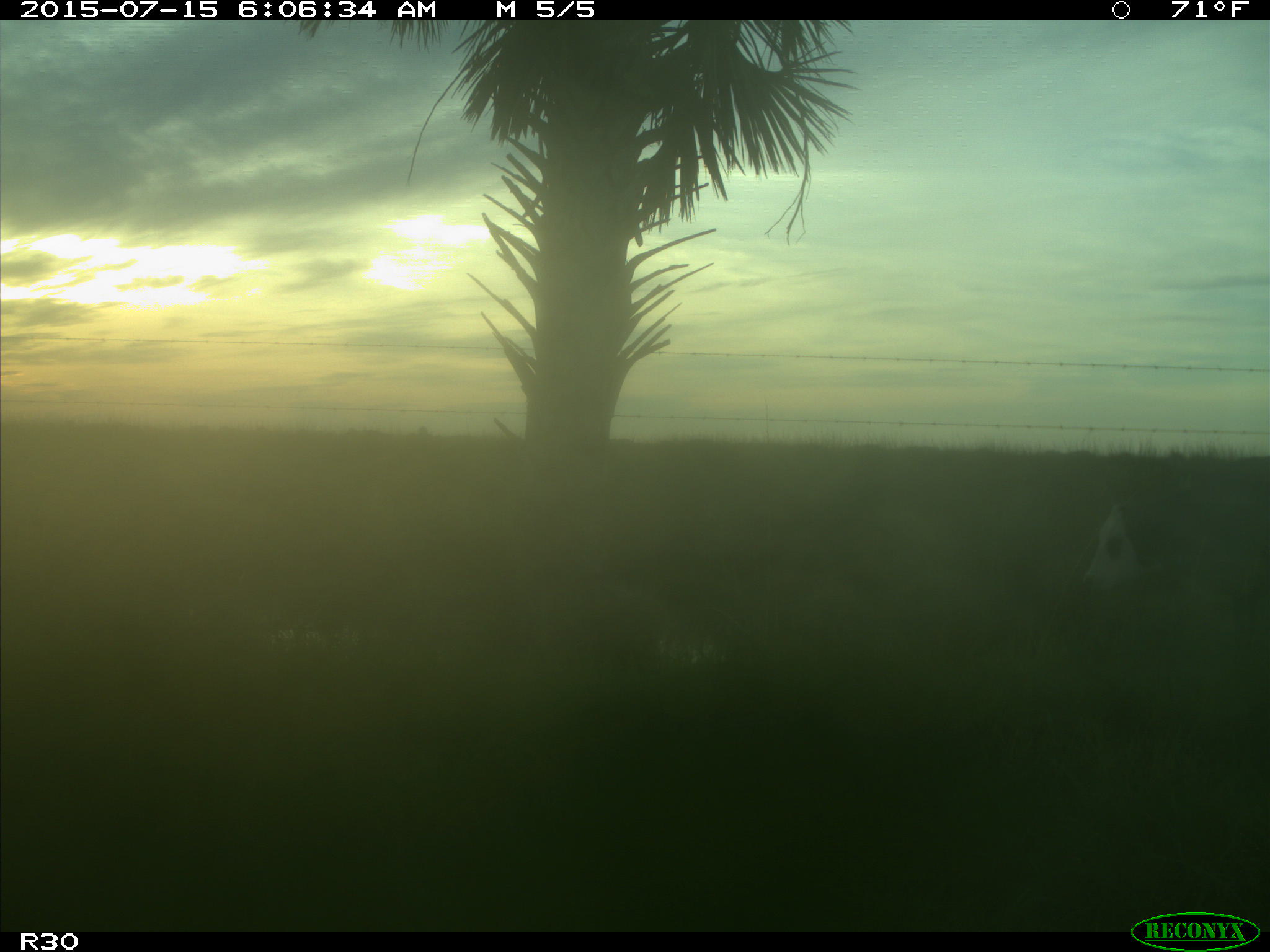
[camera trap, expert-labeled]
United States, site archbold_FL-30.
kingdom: Animalia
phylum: Chordata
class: Mammalia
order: Artiodactyla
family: Bovidae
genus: Bos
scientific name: Bos taurus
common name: domestic cow